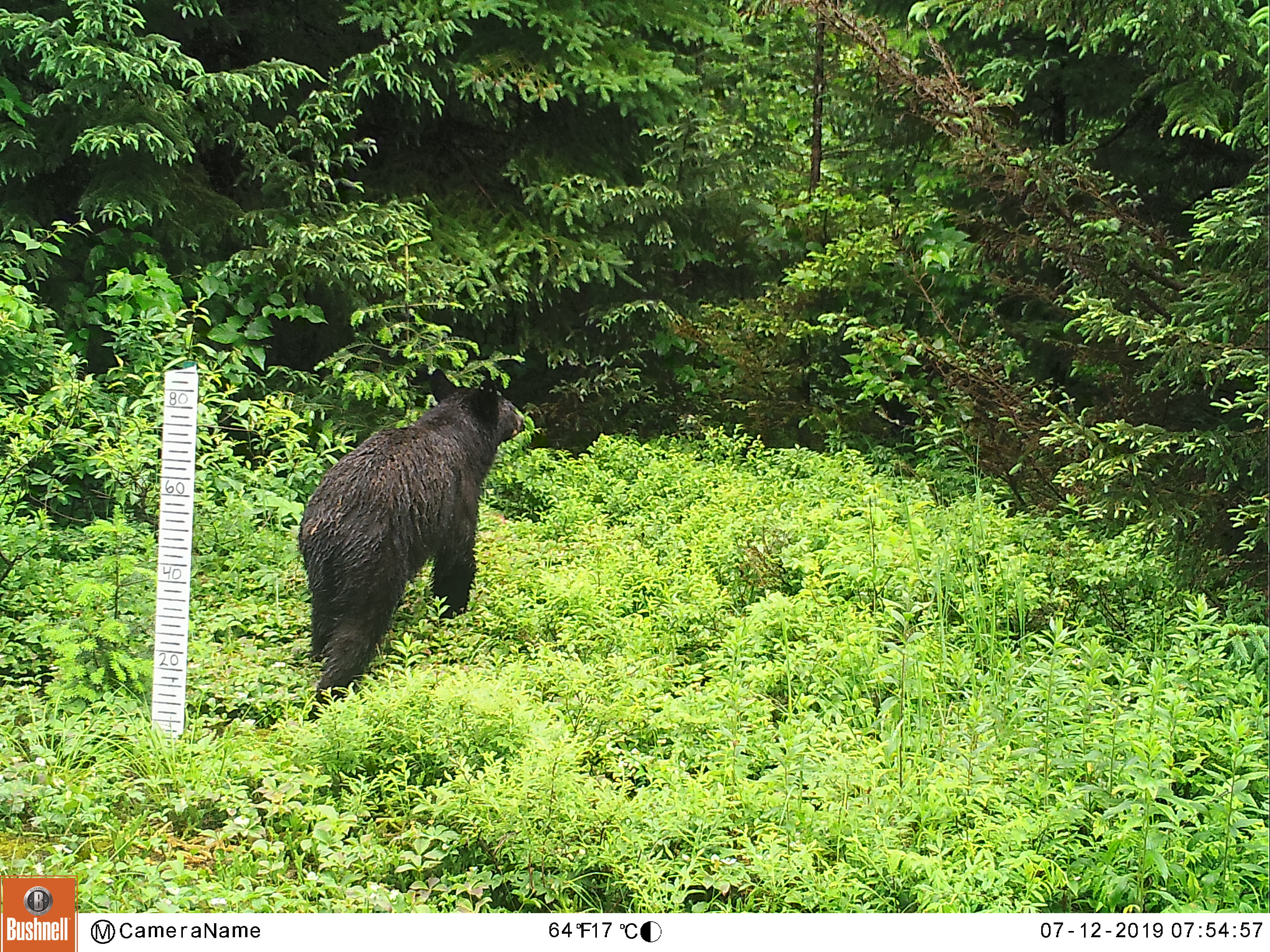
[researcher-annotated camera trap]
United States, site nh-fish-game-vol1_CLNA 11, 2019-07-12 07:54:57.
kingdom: Animalia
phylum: Chordata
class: Mammalia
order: Carnivora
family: Ursidae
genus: Ursus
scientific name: Ursus americanus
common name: black bear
Black bear (Ursus americanus).